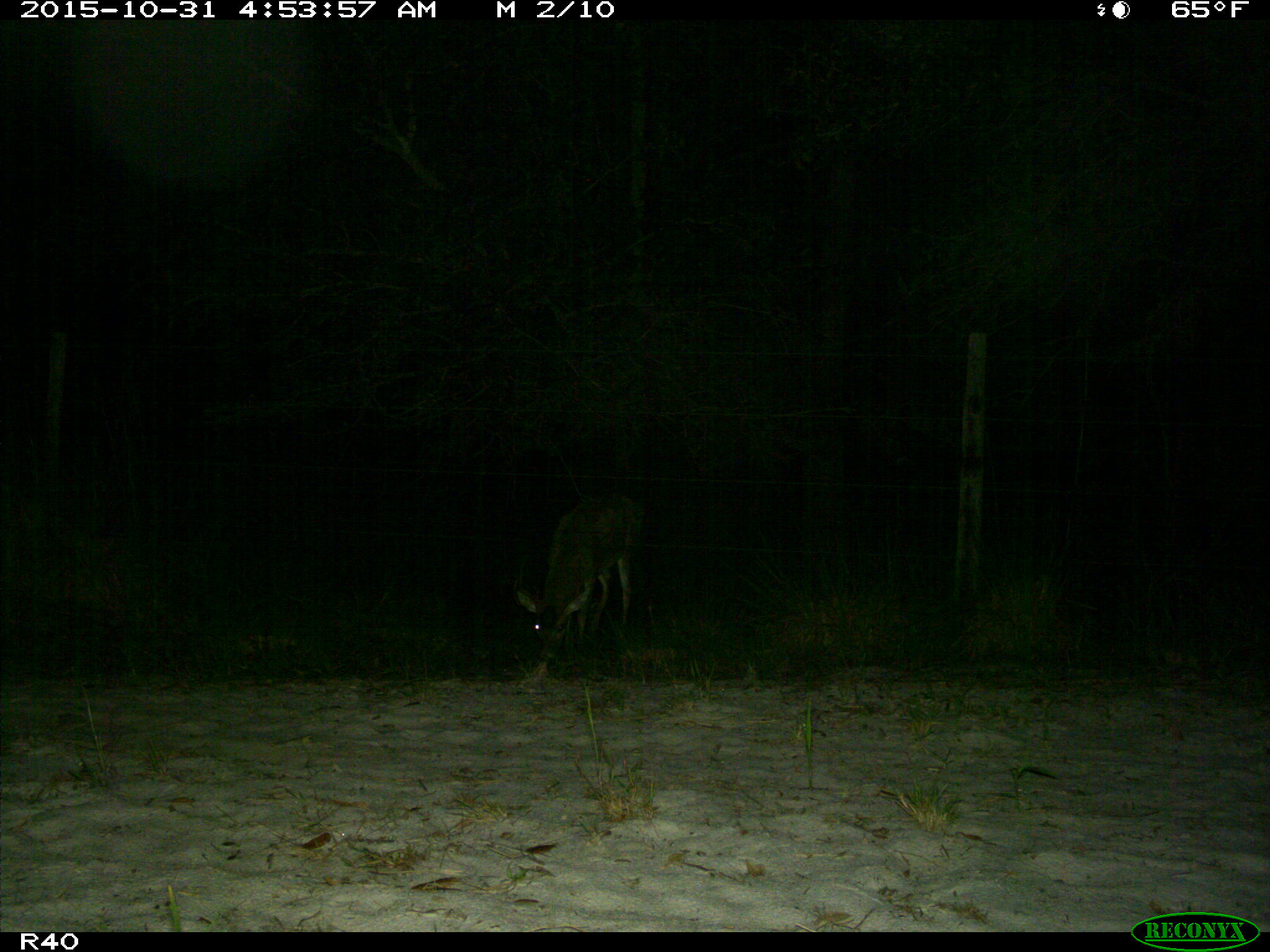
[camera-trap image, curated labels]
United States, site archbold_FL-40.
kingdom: Animalia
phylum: Chordata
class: Mammalia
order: Artiodactyla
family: Cervidae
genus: Odocoileus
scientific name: Odocoileus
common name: deer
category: unidentified deer